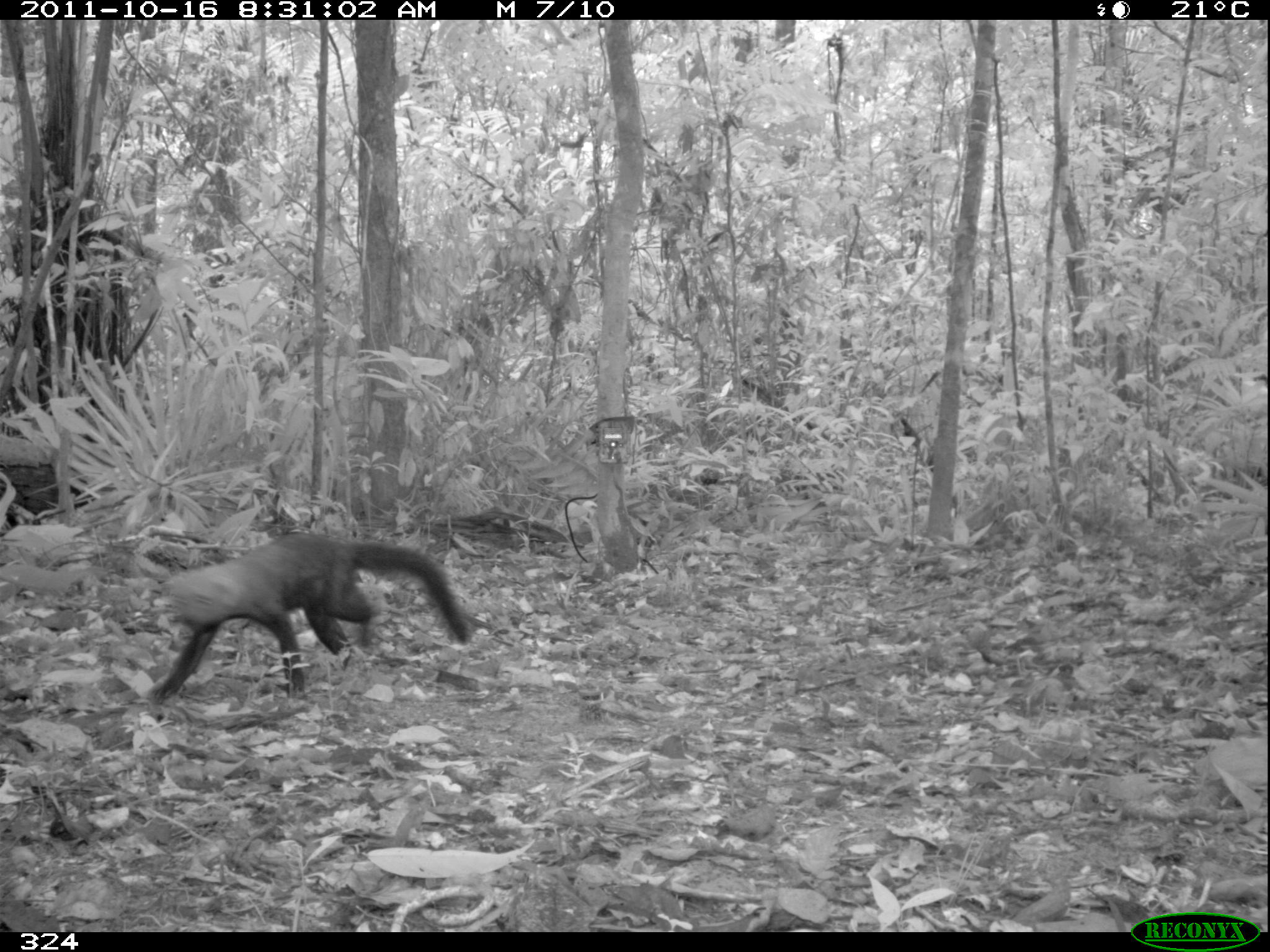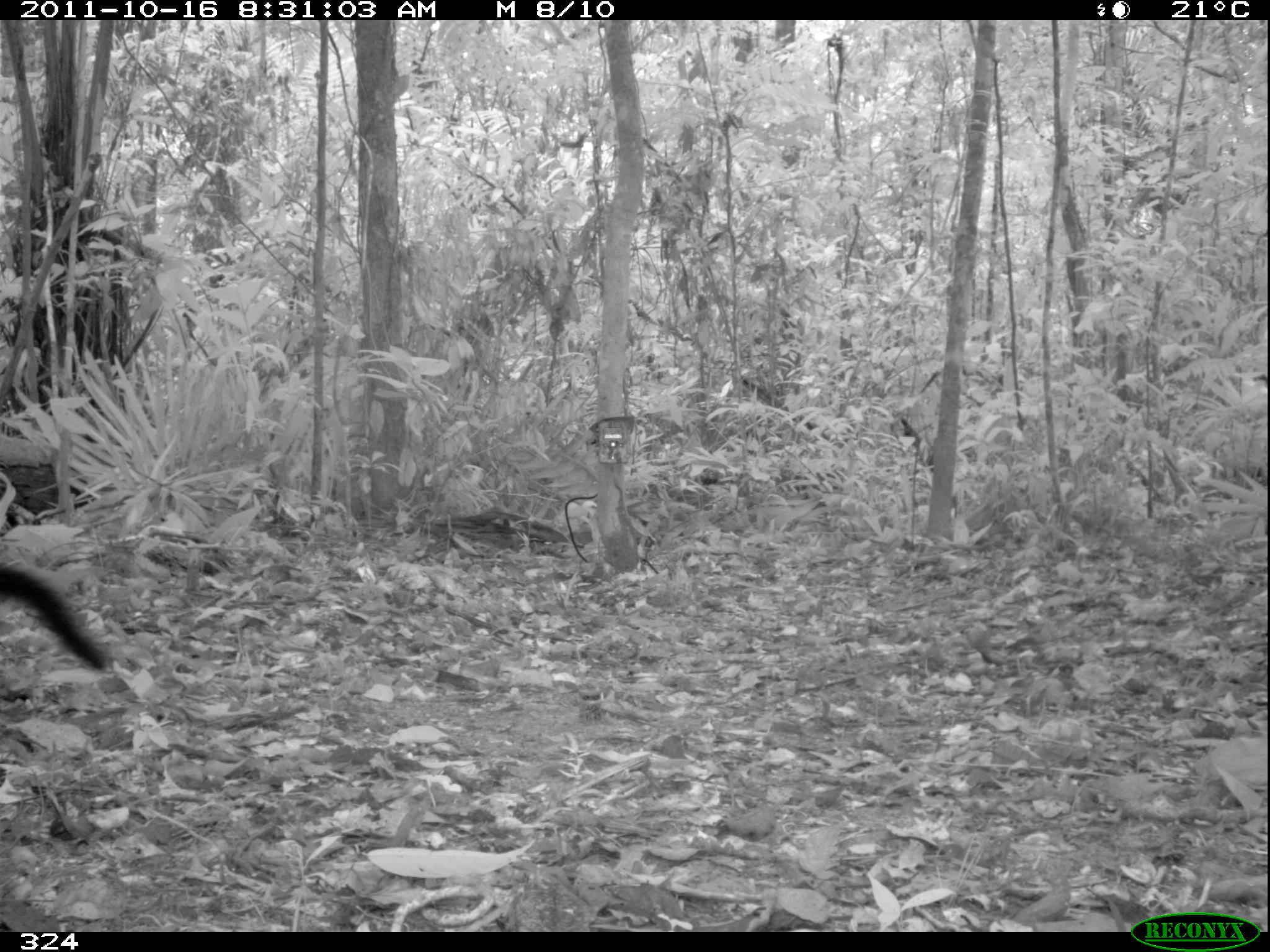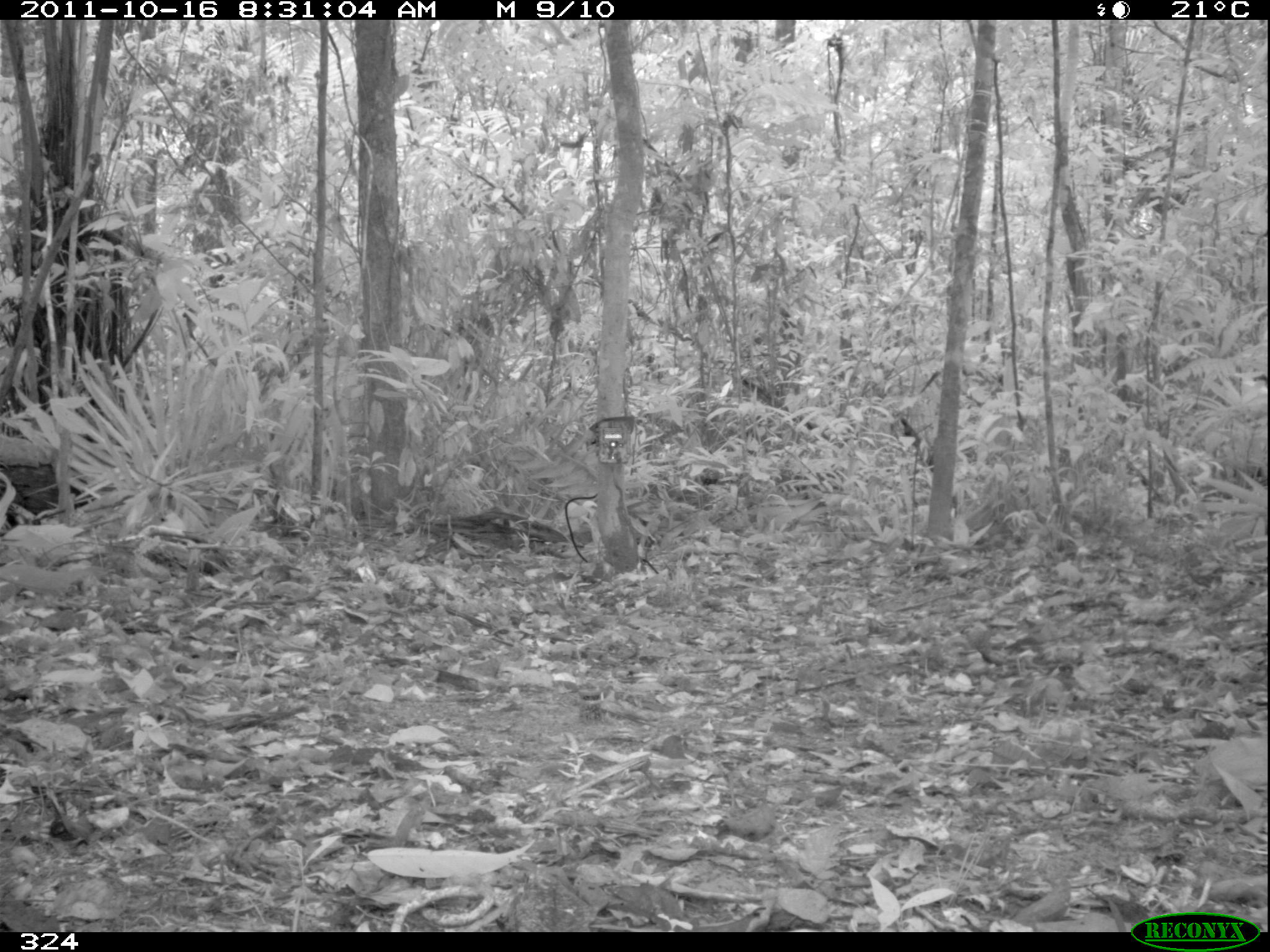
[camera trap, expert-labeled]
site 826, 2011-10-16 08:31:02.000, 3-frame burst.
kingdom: Animalia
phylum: Chordata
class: Mammalia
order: Carnivora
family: Mustelidae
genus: Eira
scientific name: Eira barbara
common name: tayra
Eira barbara (tayra).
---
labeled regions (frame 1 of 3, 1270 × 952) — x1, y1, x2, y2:
eira barbara: 141, 534, 475, 707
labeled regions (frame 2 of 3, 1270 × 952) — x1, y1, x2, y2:
eira barbara: 0, 565, 110, 671